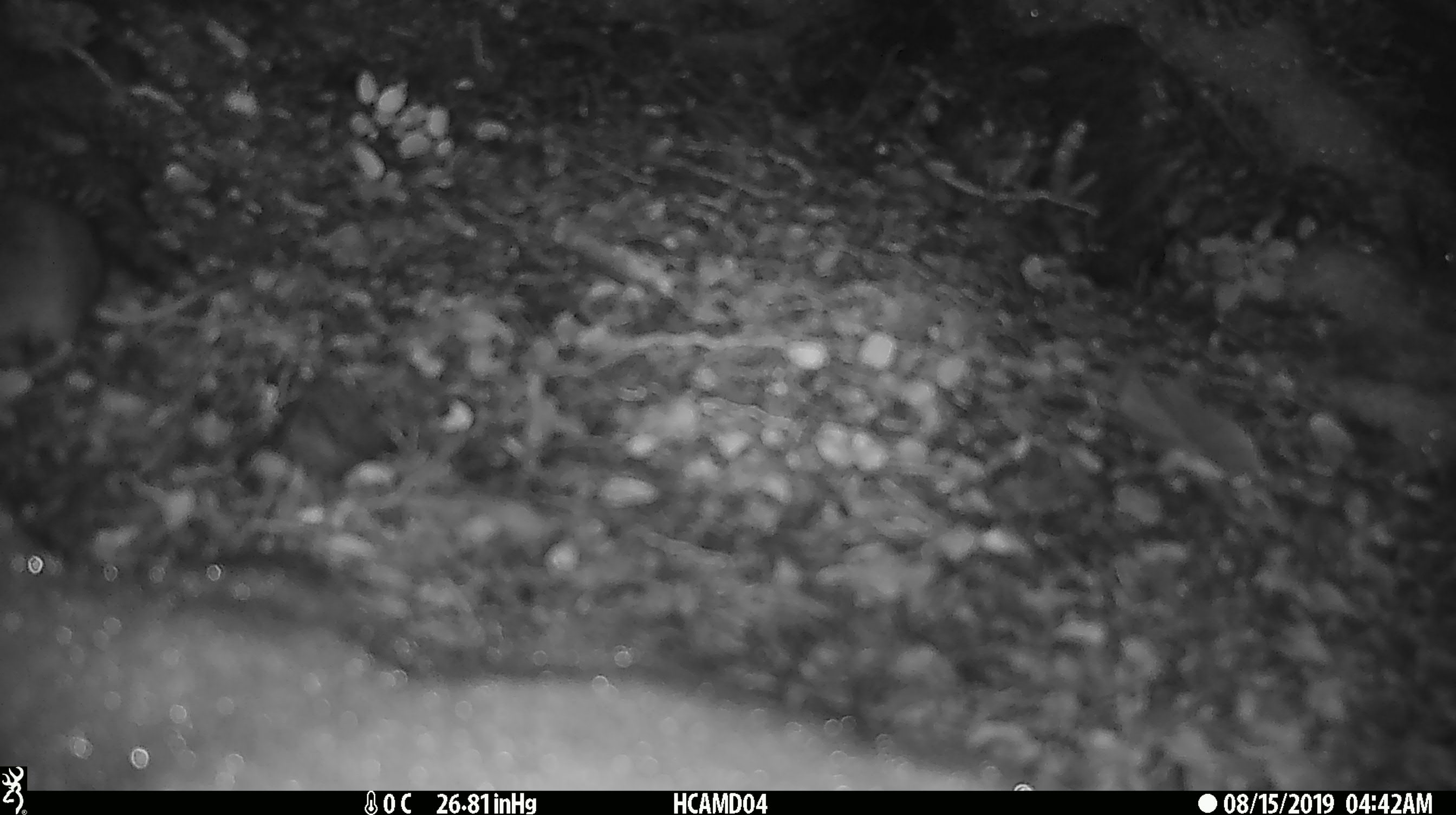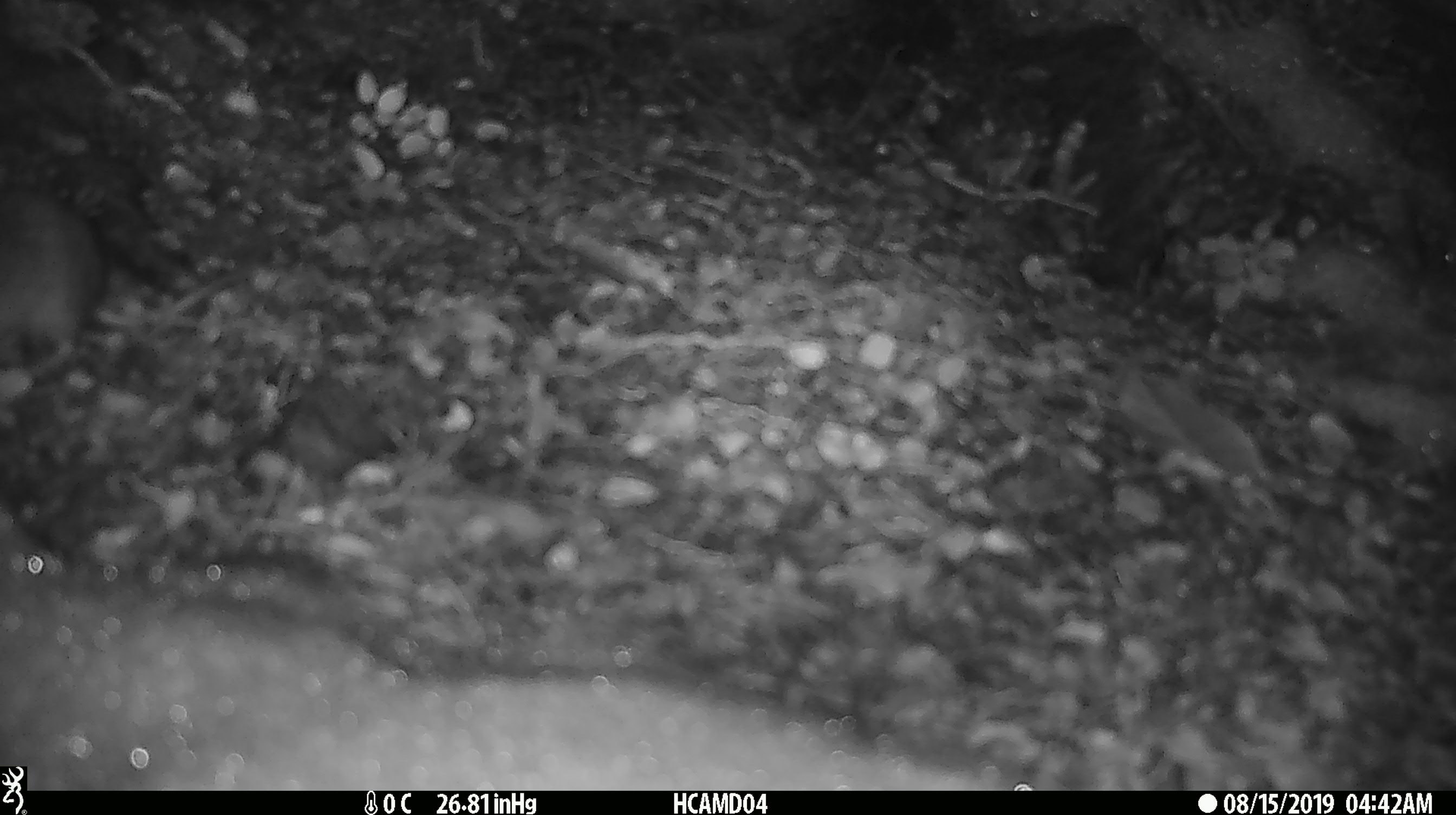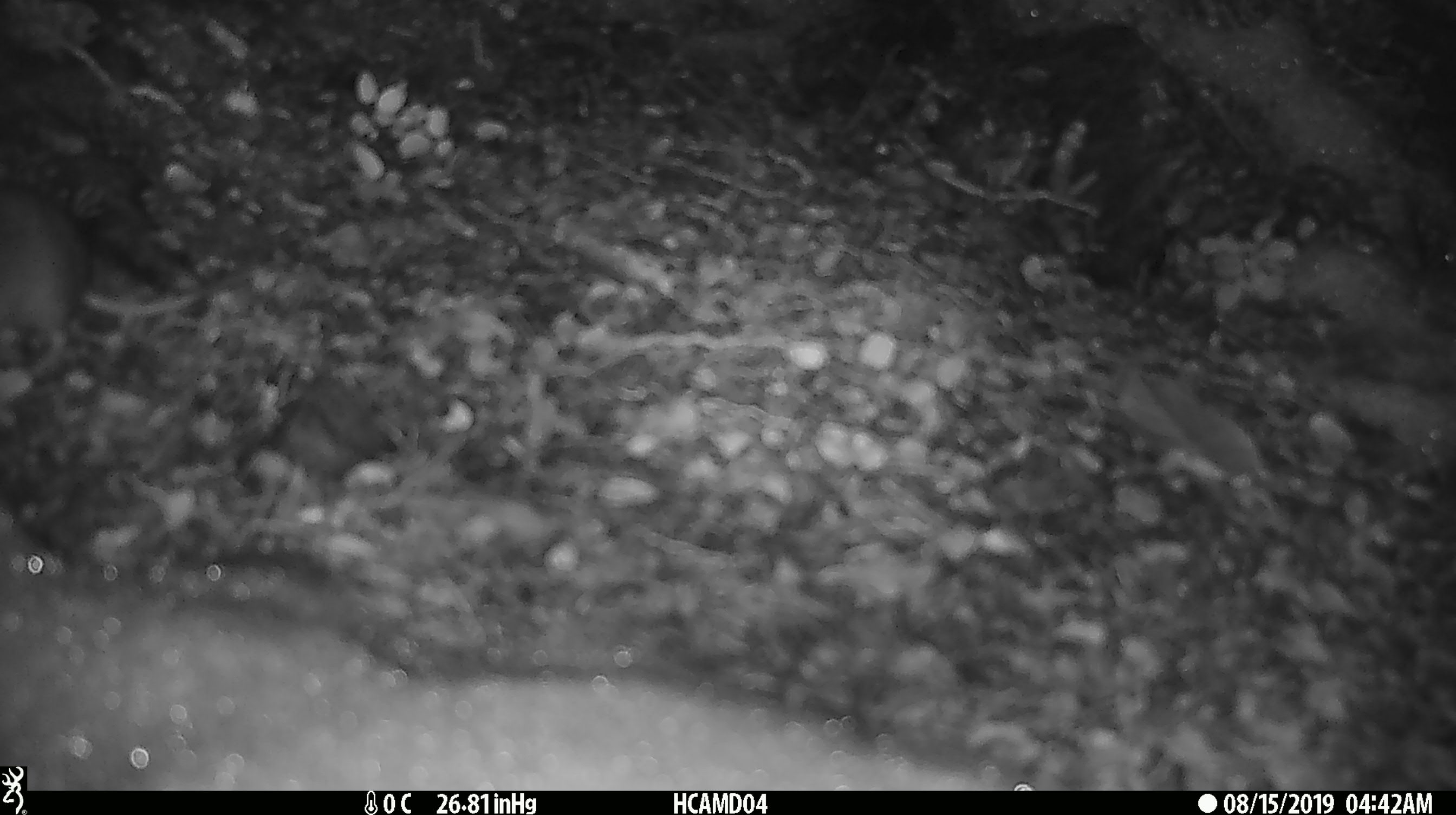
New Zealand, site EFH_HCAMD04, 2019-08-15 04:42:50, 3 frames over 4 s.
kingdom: Animalia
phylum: Chordata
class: Mammalia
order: Rodentia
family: Muridae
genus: Mus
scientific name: Mus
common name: mouse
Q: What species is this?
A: Mouse (Mus).